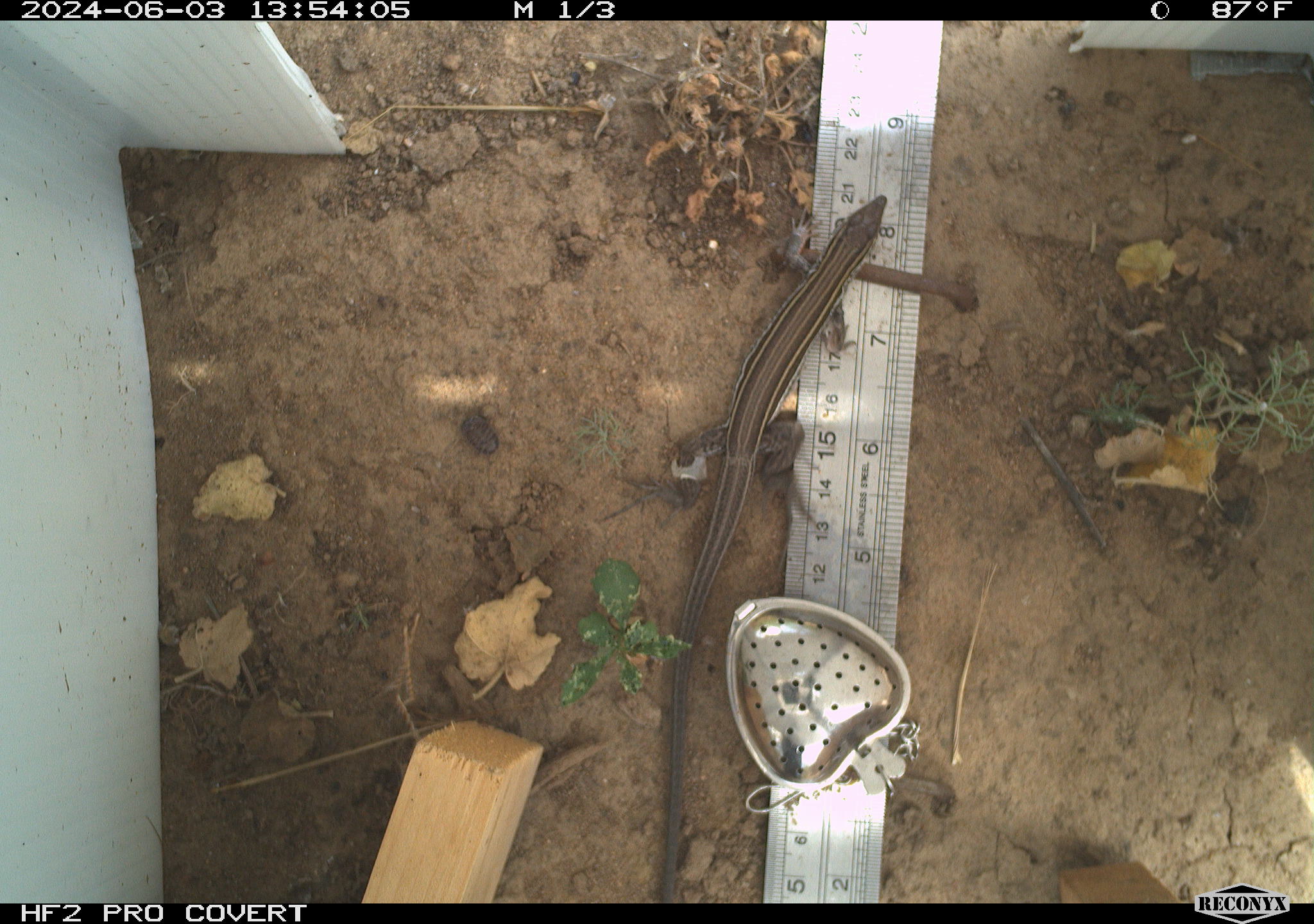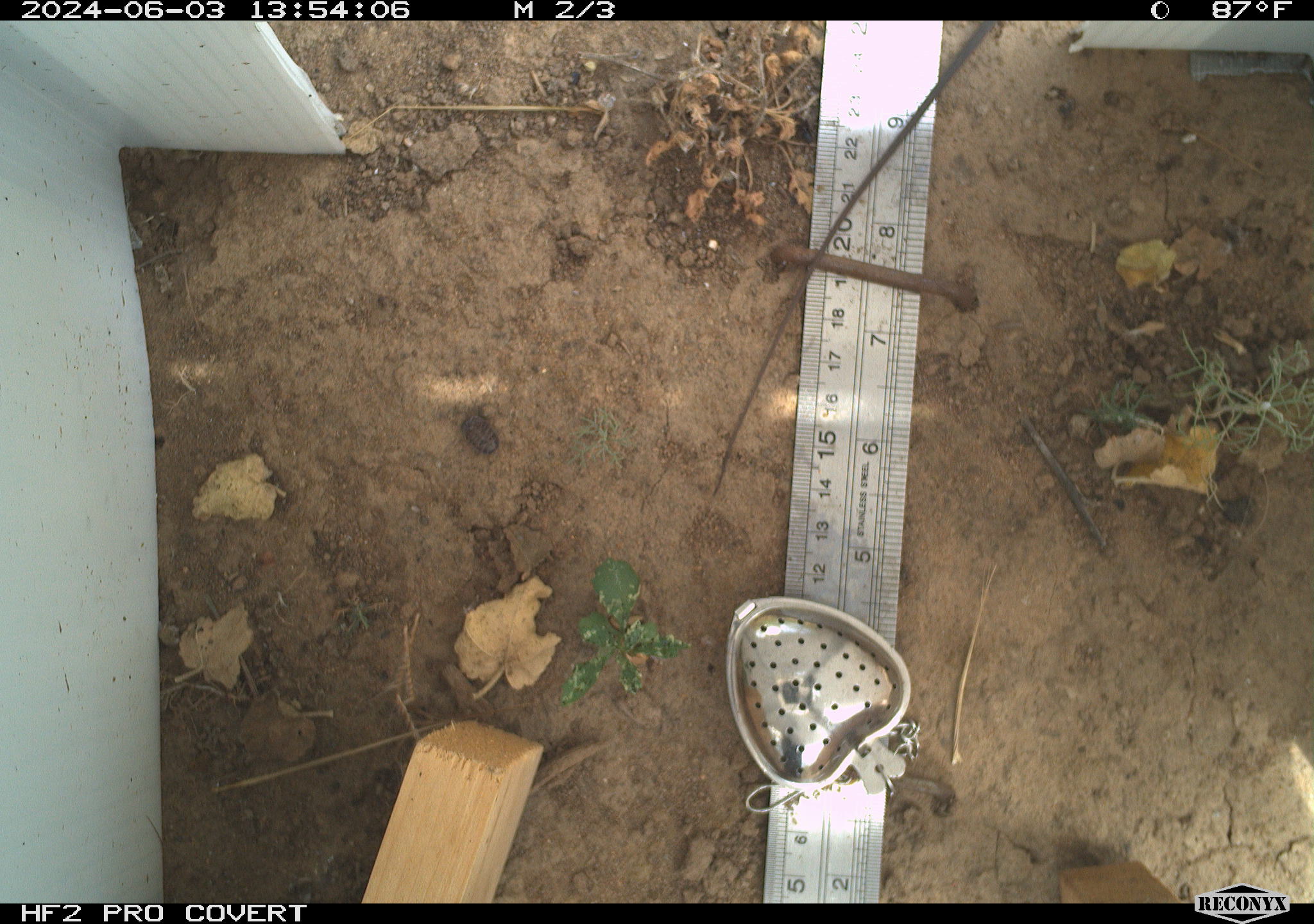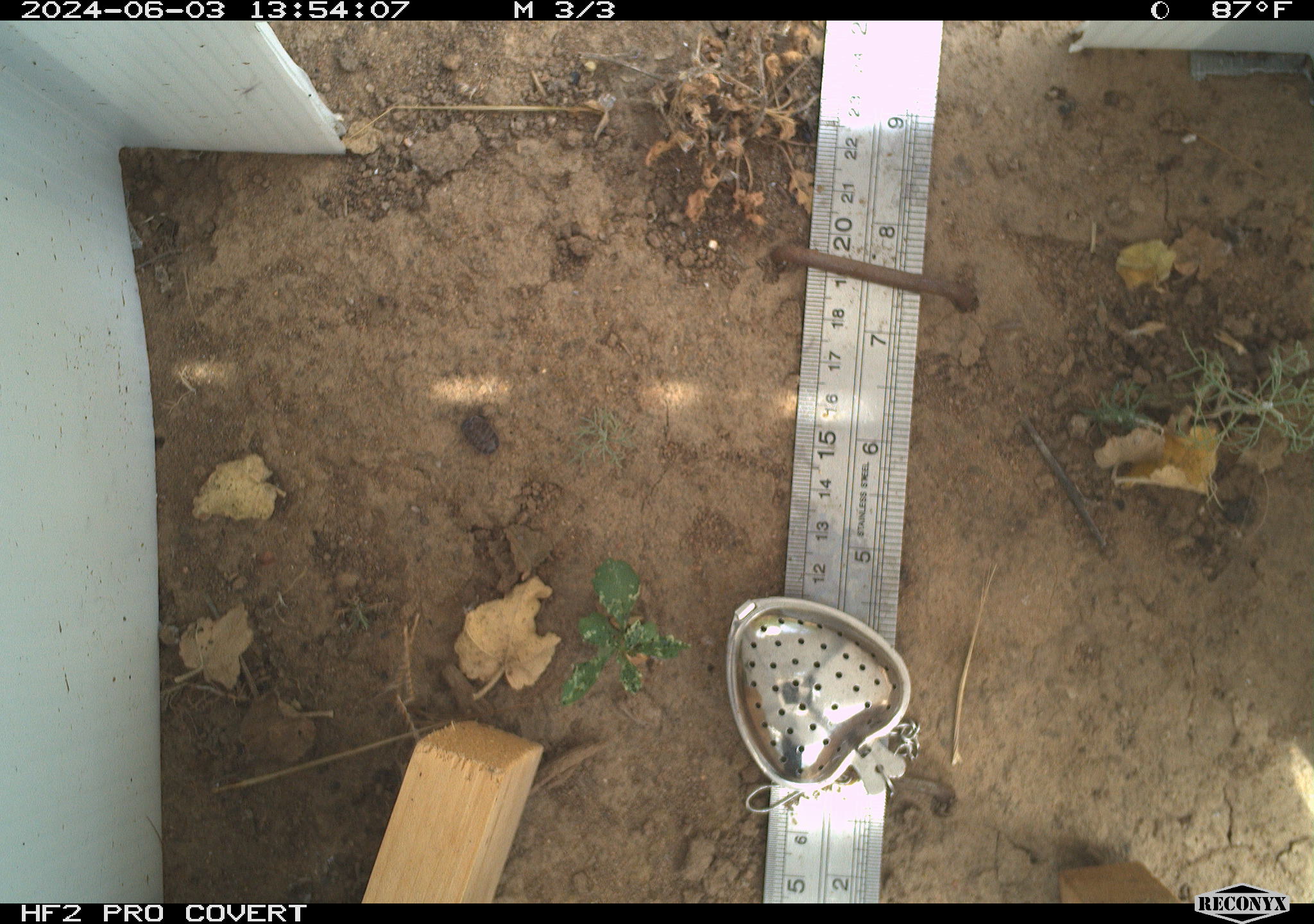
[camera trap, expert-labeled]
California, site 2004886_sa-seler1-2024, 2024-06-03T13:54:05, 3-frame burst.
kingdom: Animalia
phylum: Chordata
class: Reptilia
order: Squamata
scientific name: Squamata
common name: lizards and snakes